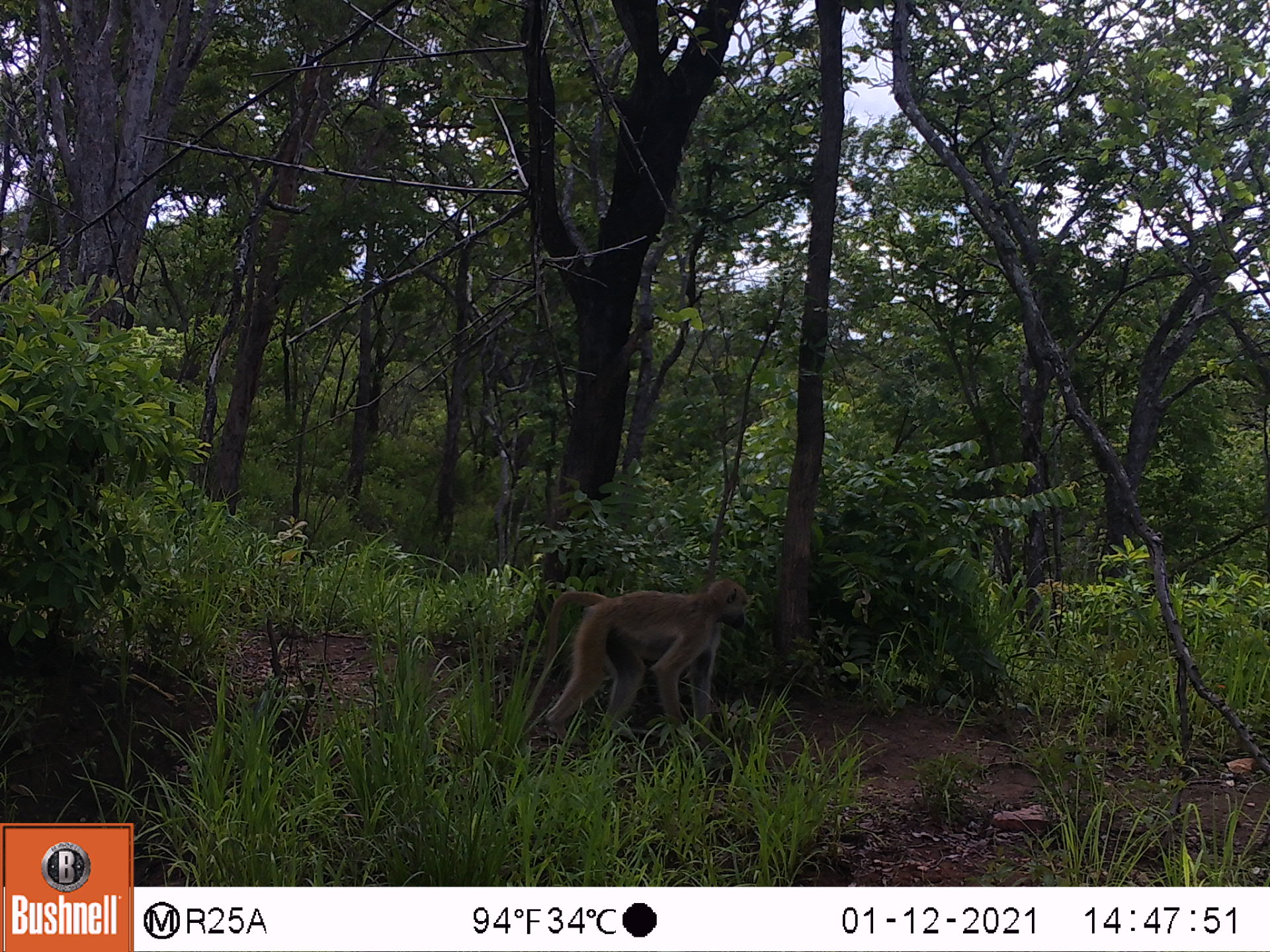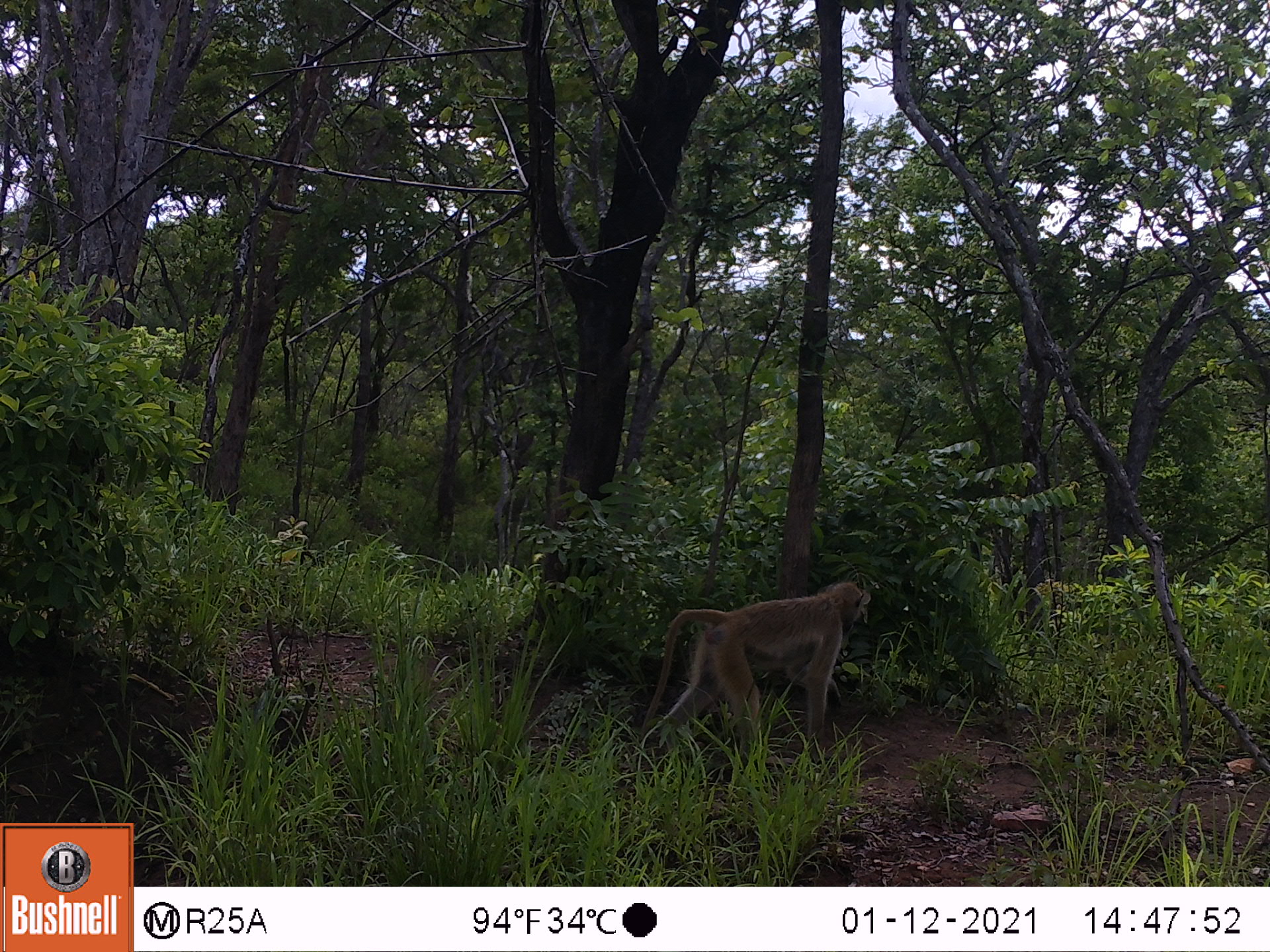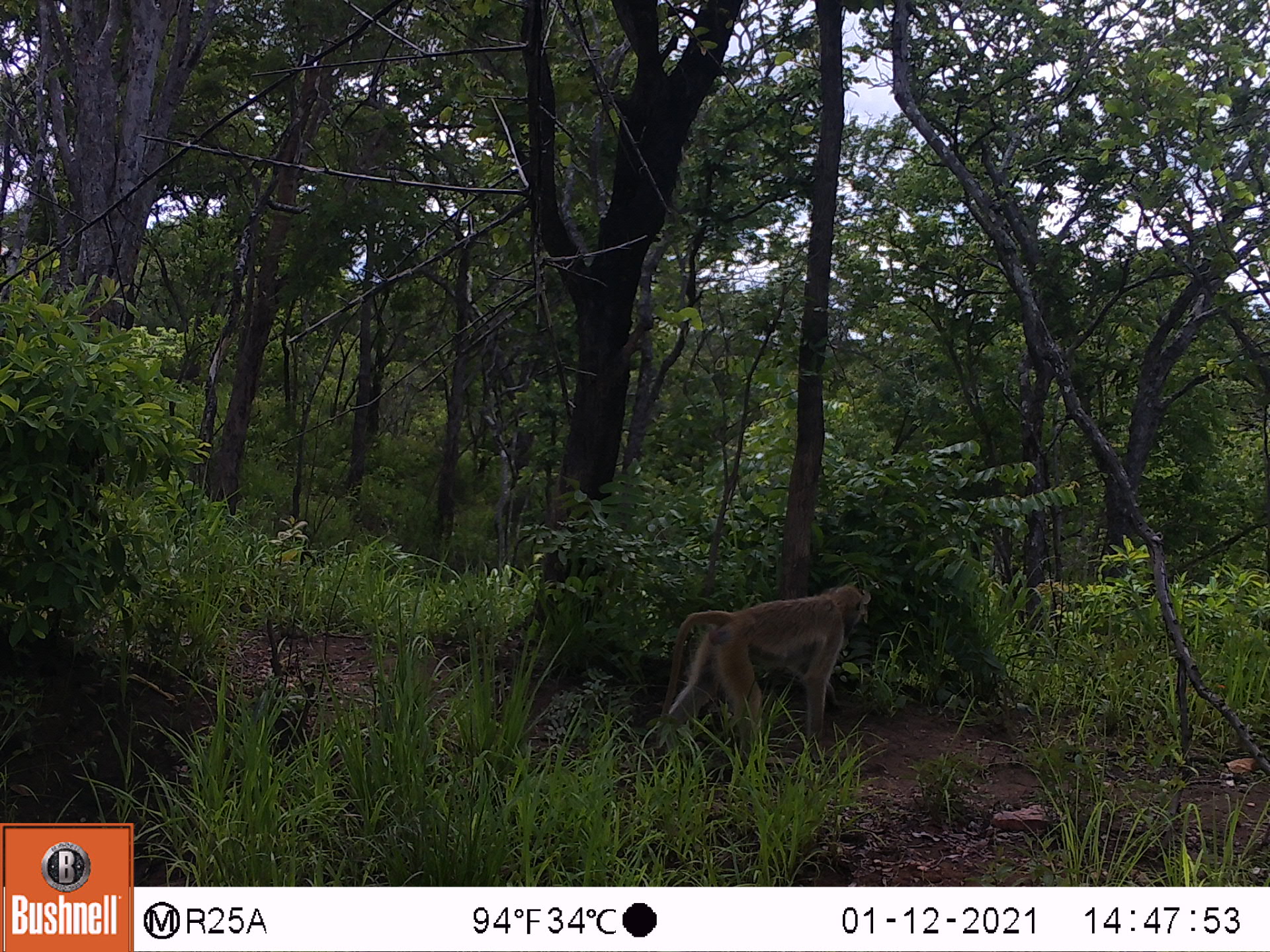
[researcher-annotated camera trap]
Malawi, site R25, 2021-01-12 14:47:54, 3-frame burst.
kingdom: Animalia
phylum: Chordata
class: Mammalia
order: Primates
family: Cercopithecidae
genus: Papio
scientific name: Papio cynocephalus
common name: yellow baboon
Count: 1.